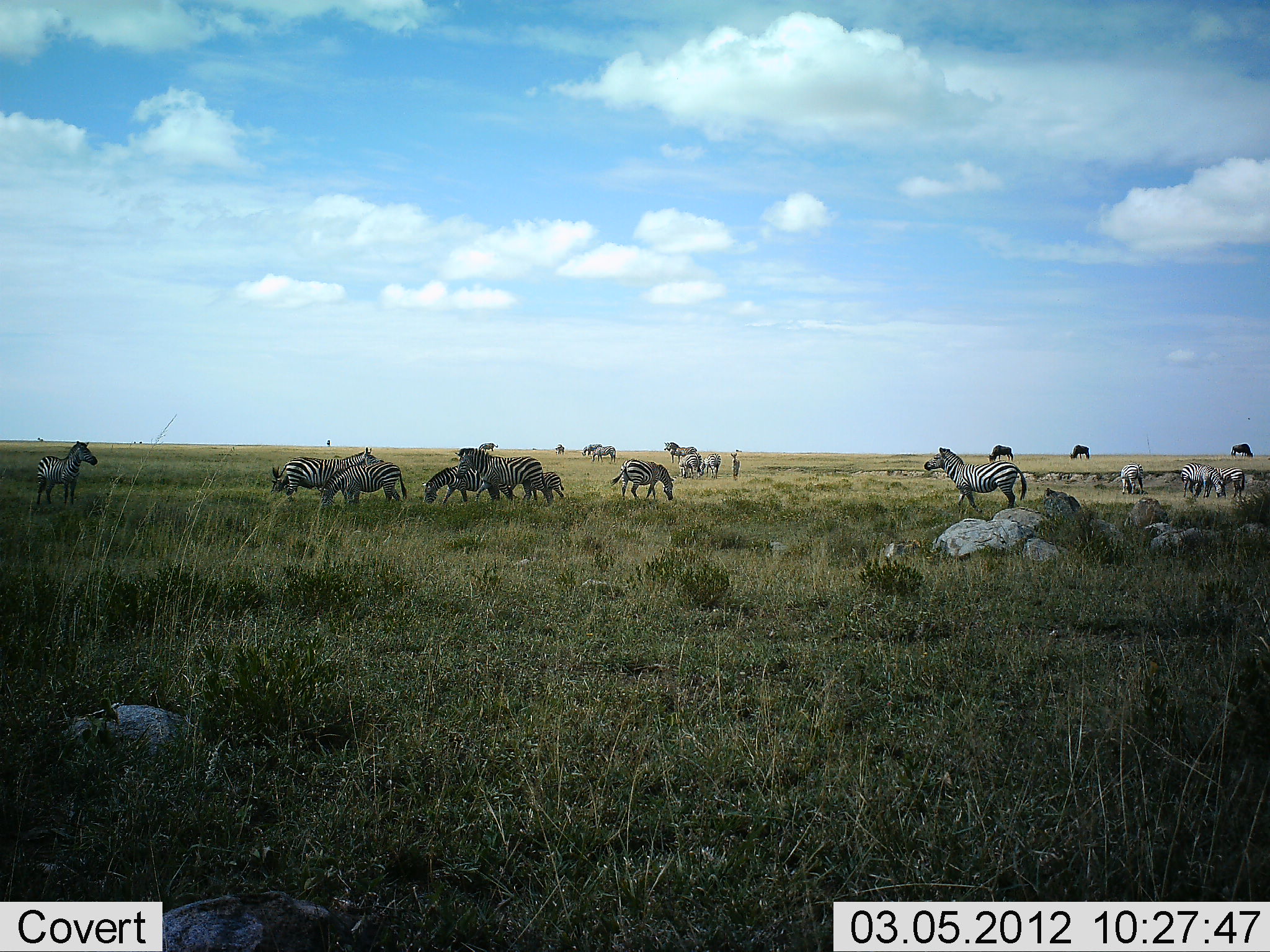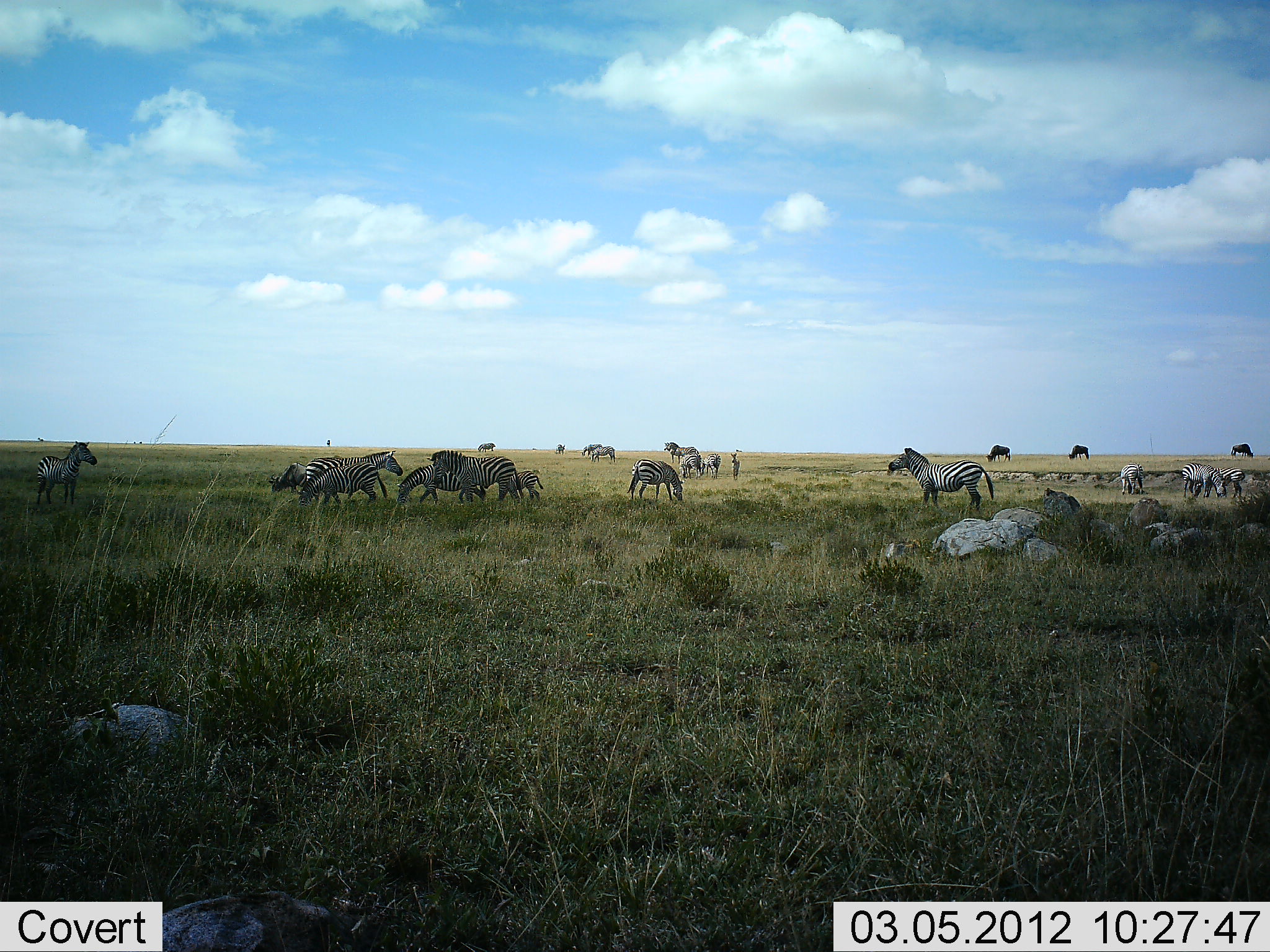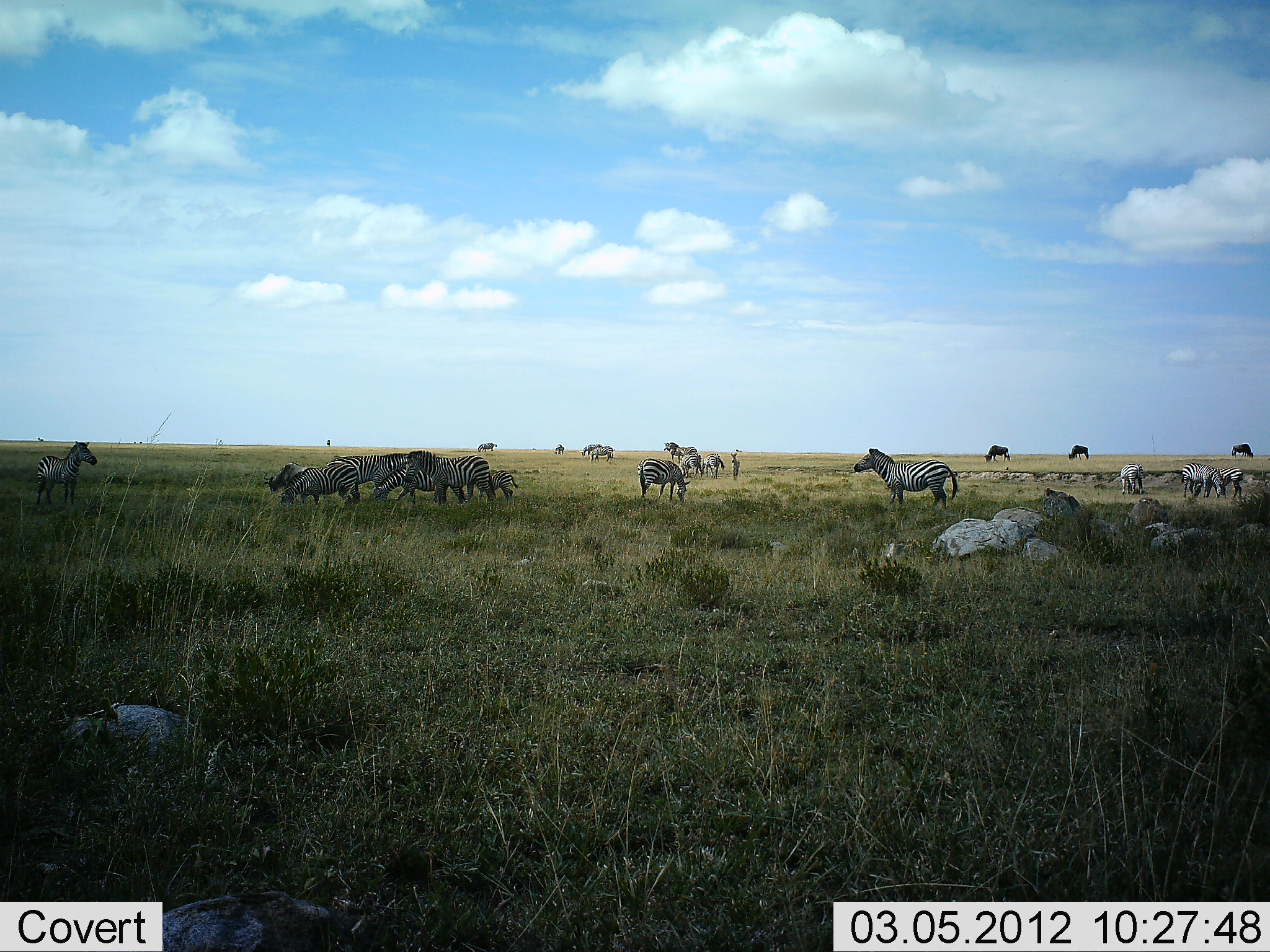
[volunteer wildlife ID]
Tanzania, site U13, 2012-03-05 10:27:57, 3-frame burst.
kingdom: Animalia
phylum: Chordata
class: Mammalia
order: Artiodactyla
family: Bovidae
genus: Connochaetes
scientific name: Connochaetes taurinus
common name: blue wildebeest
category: wildebeest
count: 3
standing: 20%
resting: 0%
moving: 0%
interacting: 0%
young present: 0%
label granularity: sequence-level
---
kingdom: Animalia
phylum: Chordata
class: Mammalia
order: Perissodactyla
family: Equidae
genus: Equus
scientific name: Equus quagga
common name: plains zebra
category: zebra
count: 11-50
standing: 73%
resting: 9%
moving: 68%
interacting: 18%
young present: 27%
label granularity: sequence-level